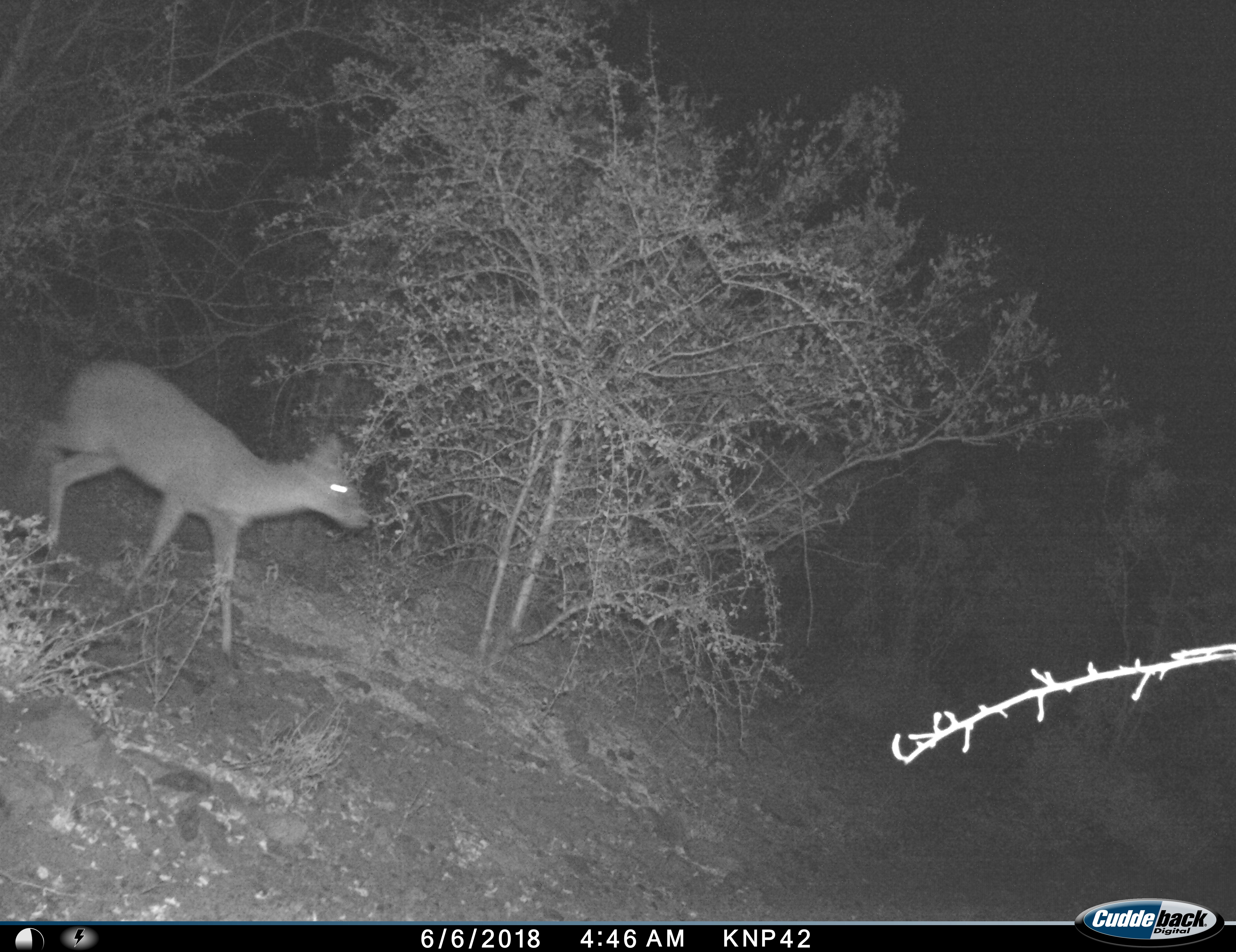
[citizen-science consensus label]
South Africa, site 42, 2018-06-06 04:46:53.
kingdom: Animalia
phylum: Chordata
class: Mammalia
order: Artiodactyla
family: Bovidae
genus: Raphicerus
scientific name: Raphicerus campestris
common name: steenbok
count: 1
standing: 0%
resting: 0%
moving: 100%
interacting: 0%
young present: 0%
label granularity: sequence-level